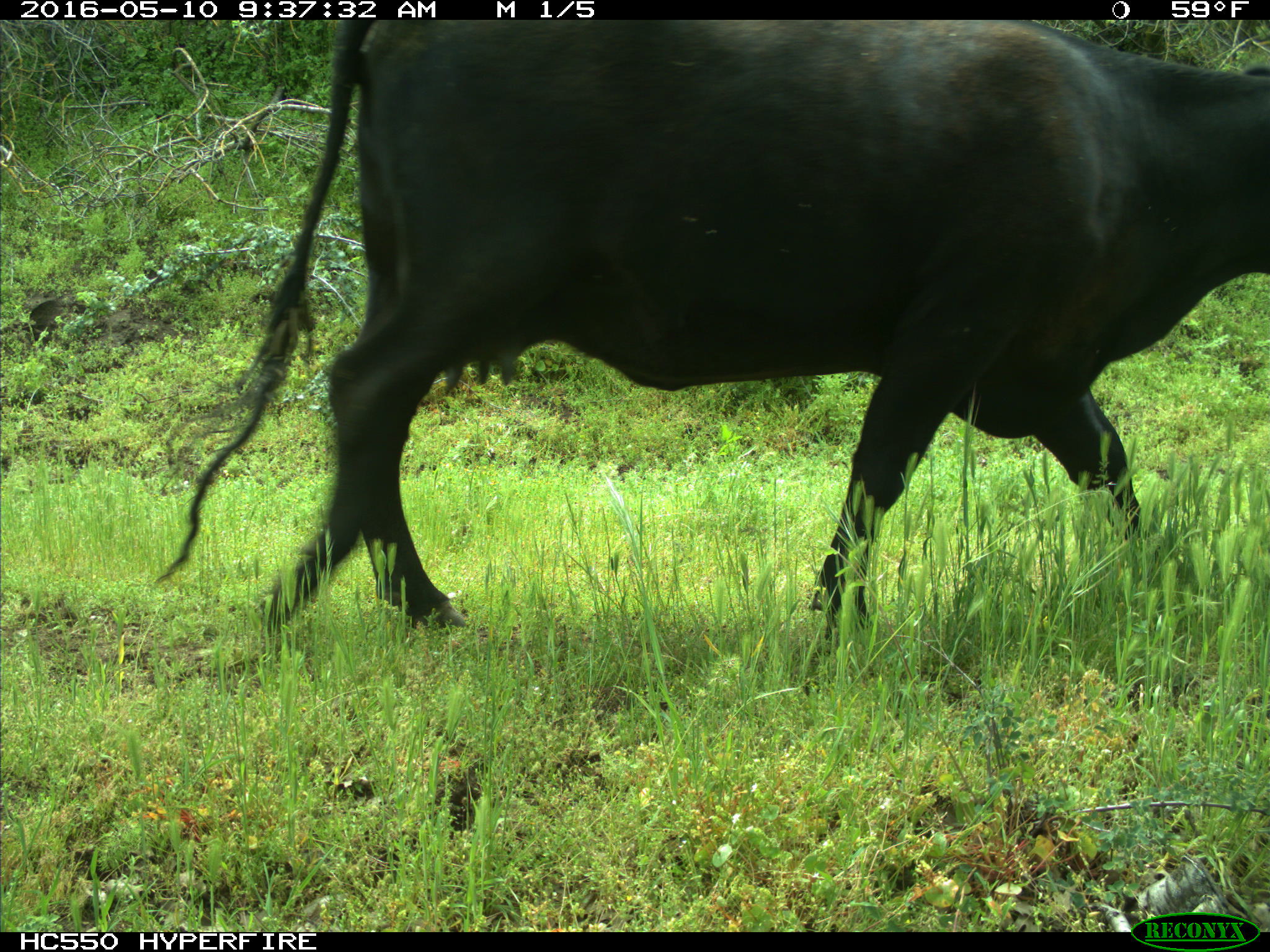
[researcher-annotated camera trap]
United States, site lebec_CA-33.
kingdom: Animalia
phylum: Chordata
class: Mammalia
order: Artiodactyla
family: Bovidae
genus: Bos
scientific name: Bos taurus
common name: domestic cow